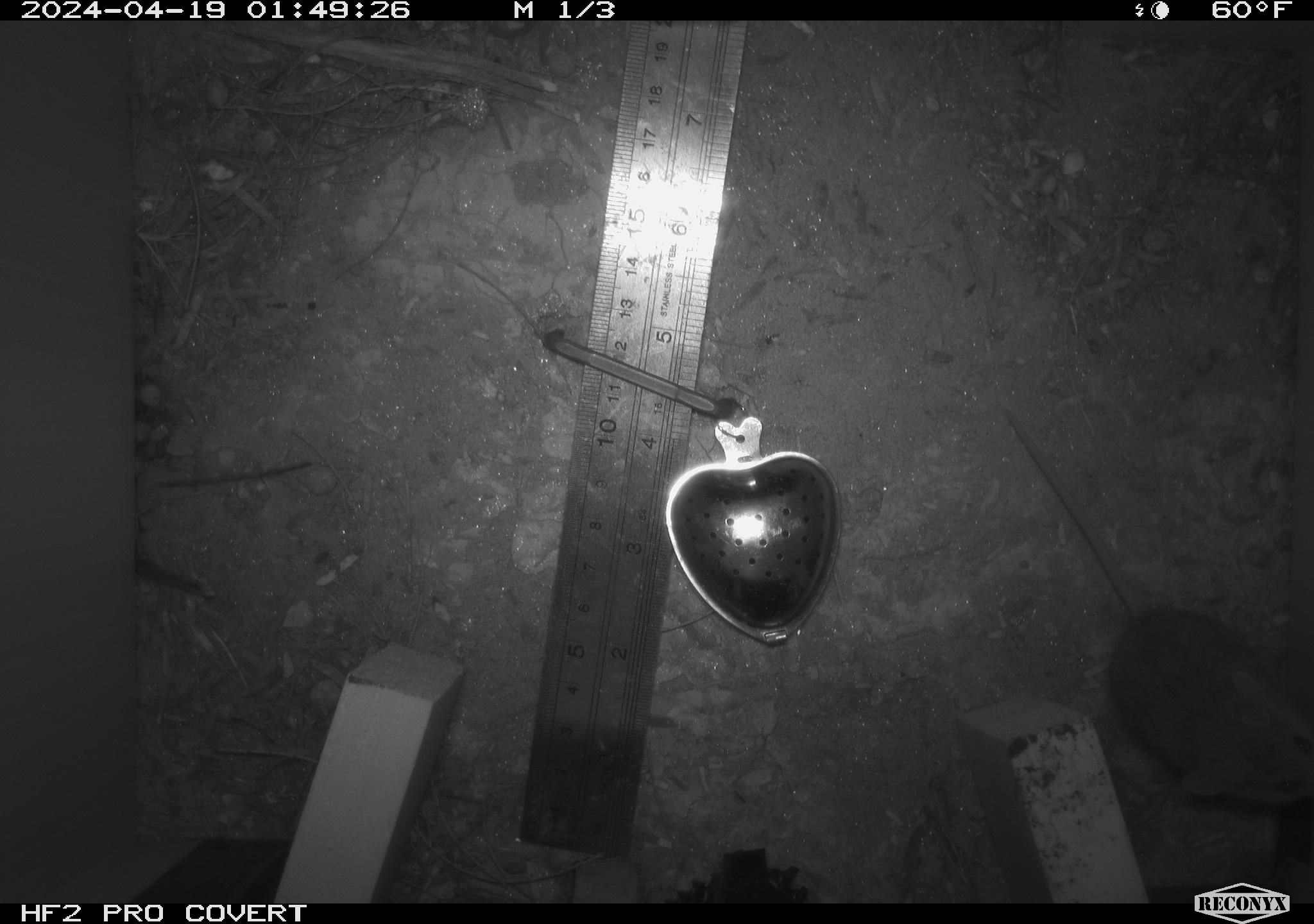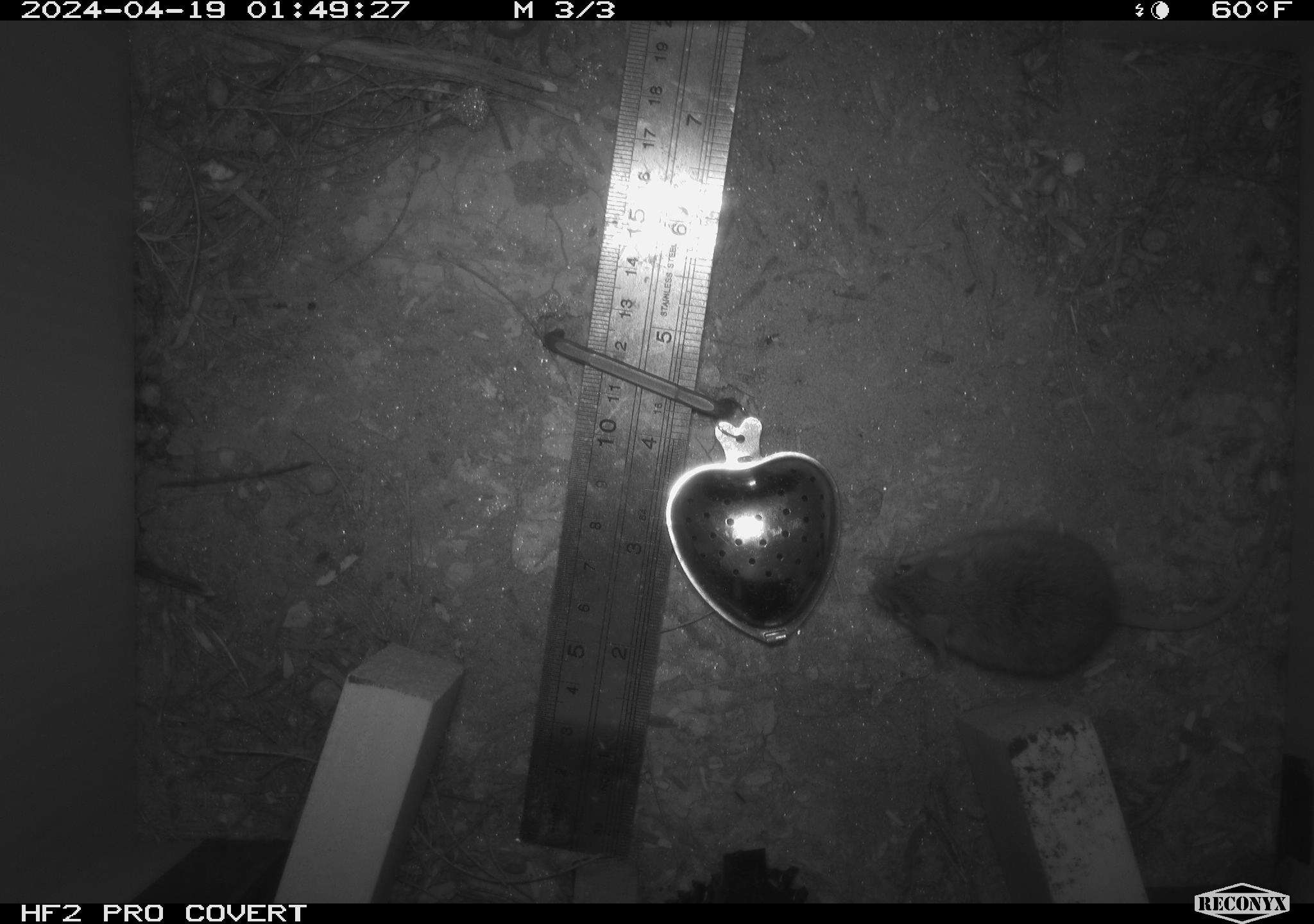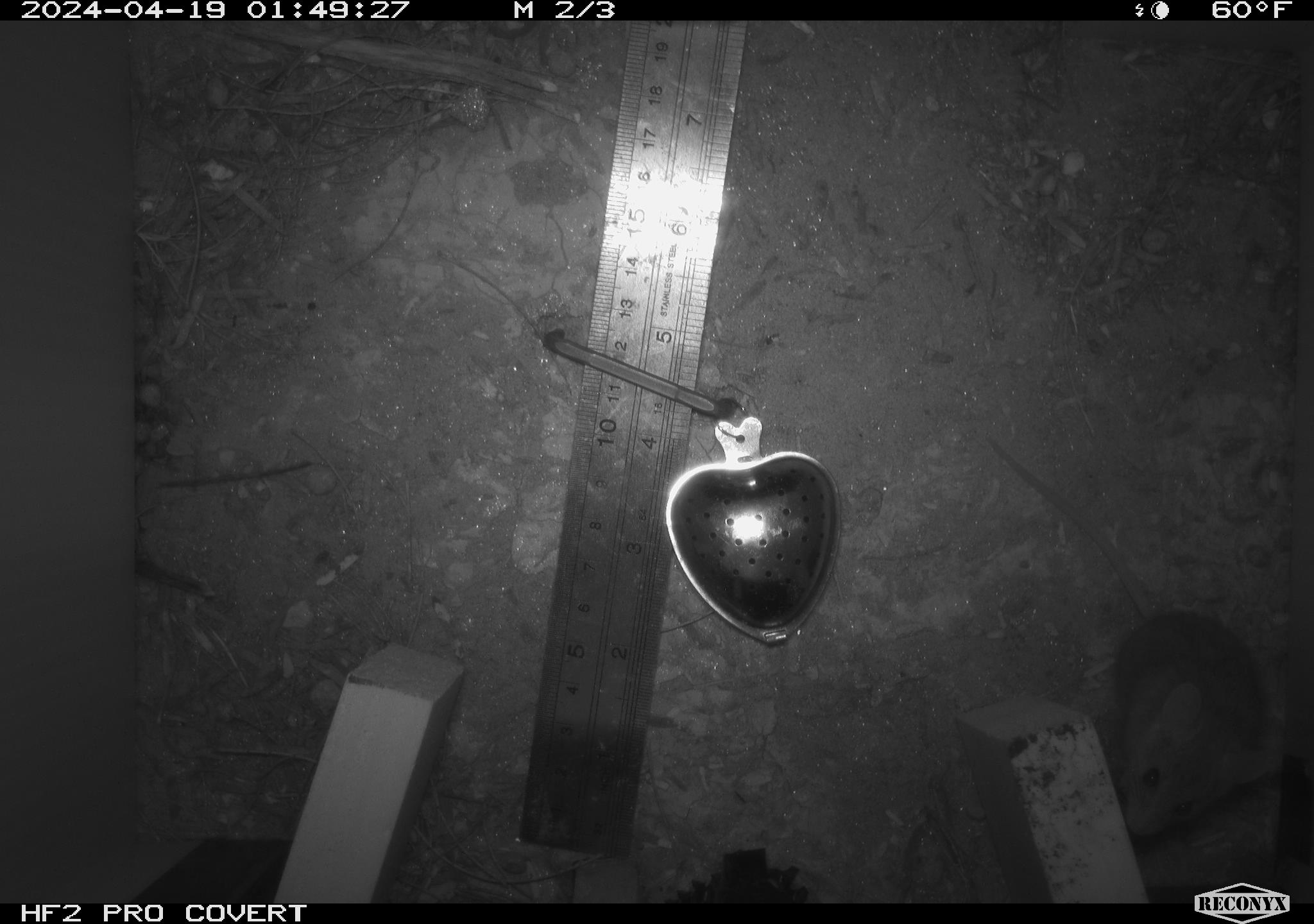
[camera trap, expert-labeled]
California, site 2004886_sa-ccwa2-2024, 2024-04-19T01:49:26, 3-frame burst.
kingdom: Animalia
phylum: Chordata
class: Mammalia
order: Rodentia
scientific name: Rodentia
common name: mouse species